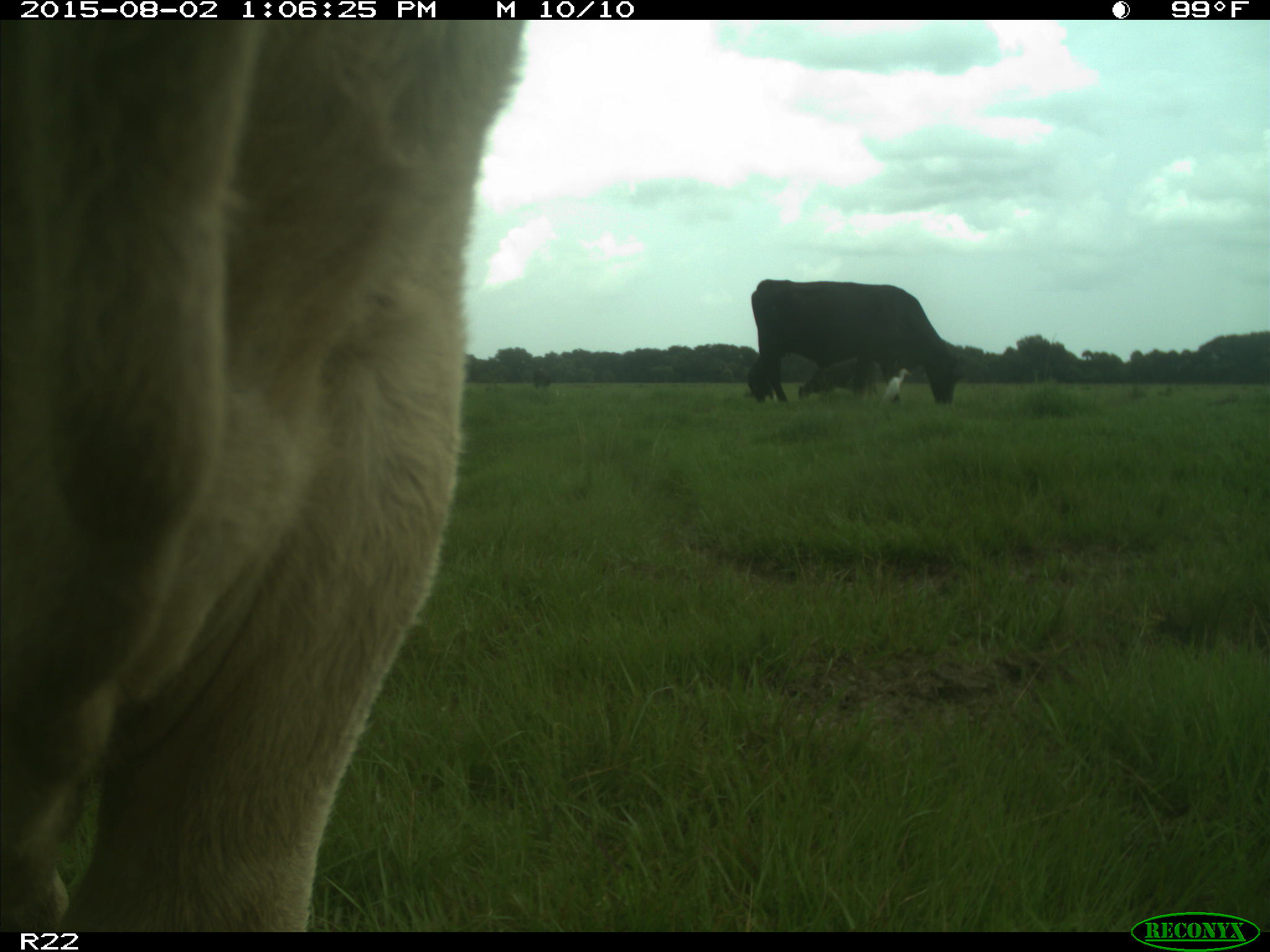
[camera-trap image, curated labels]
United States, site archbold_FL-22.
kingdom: Animalia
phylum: Chordata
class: Mammalia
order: Artiodactyla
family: Bovidae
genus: Bos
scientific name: Bos taurus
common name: domestic cow